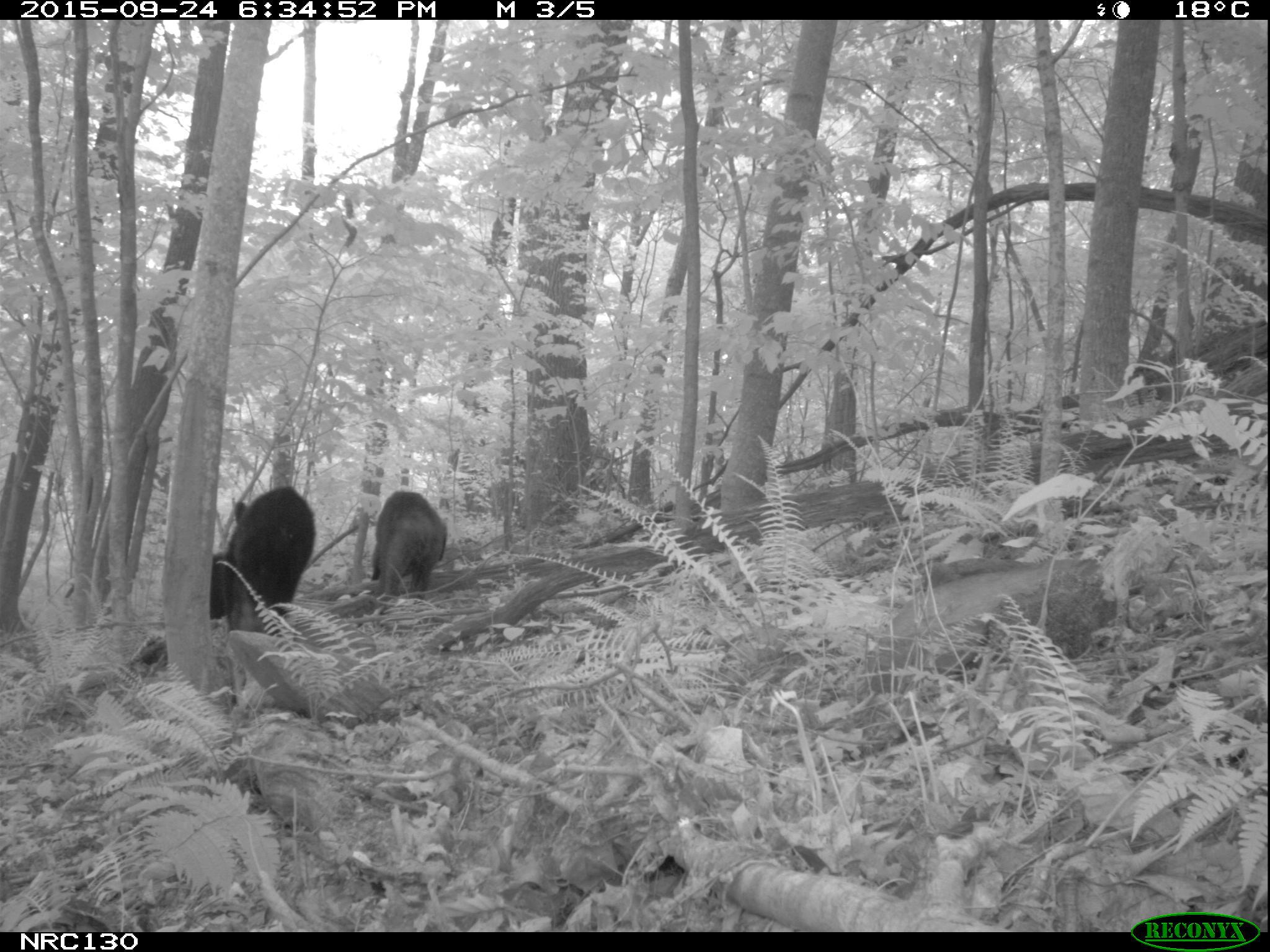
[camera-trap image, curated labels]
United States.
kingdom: Animalia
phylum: Chordata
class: Mammalia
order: Carnivora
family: Ursidae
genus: Ursus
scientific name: Ursus americanus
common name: american black bear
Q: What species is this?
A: American Black Bear (Ursus americanus).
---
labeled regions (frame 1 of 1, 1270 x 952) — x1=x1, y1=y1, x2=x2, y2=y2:
American Black Bear: x1=360, y1=482, x2=453, y2=616; x1=228, y1=471, x2=323, y2=597